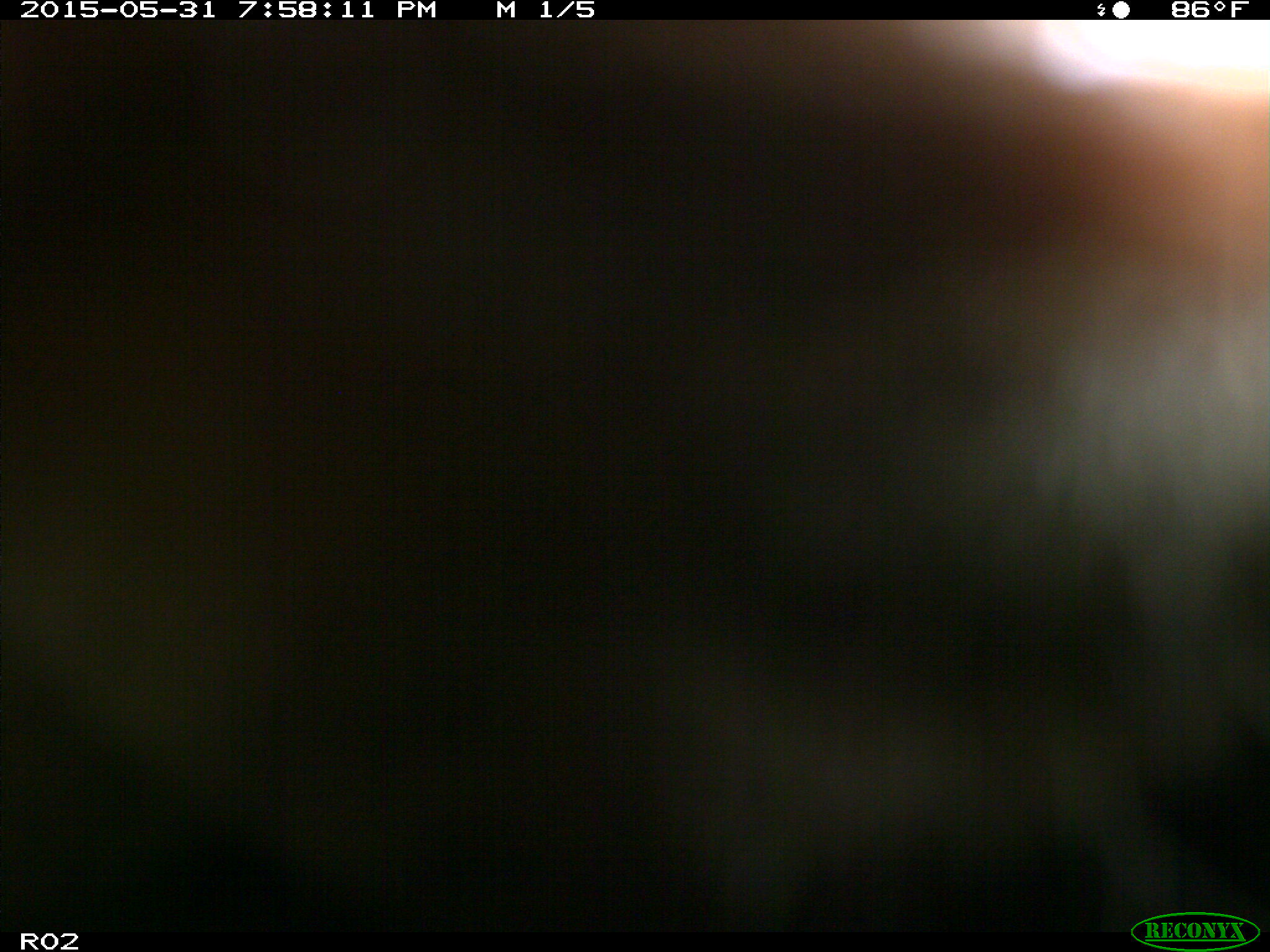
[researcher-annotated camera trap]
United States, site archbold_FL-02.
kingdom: Animalia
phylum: Chordata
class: Mammalia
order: Artiodactyla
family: Bovidae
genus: Bos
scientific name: Bos taurus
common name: domestic cow